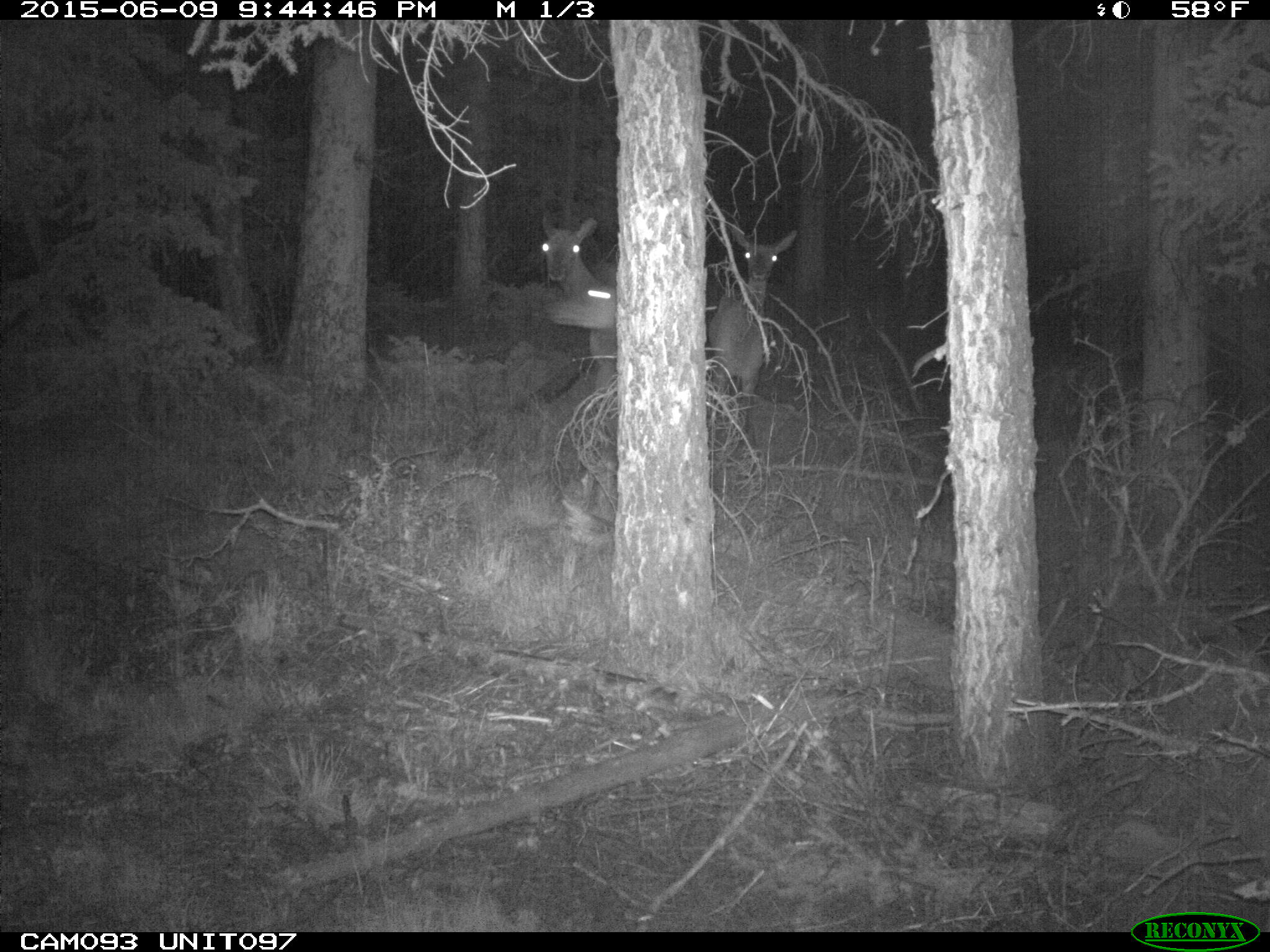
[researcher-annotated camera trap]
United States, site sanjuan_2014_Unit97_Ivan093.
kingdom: Animalia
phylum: Chordata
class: Mammalia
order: Artiodactyla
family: Cervidae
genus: Cervus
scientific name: Cervus elaphus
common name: red deer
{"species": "Cervus elaphus (red deer)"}